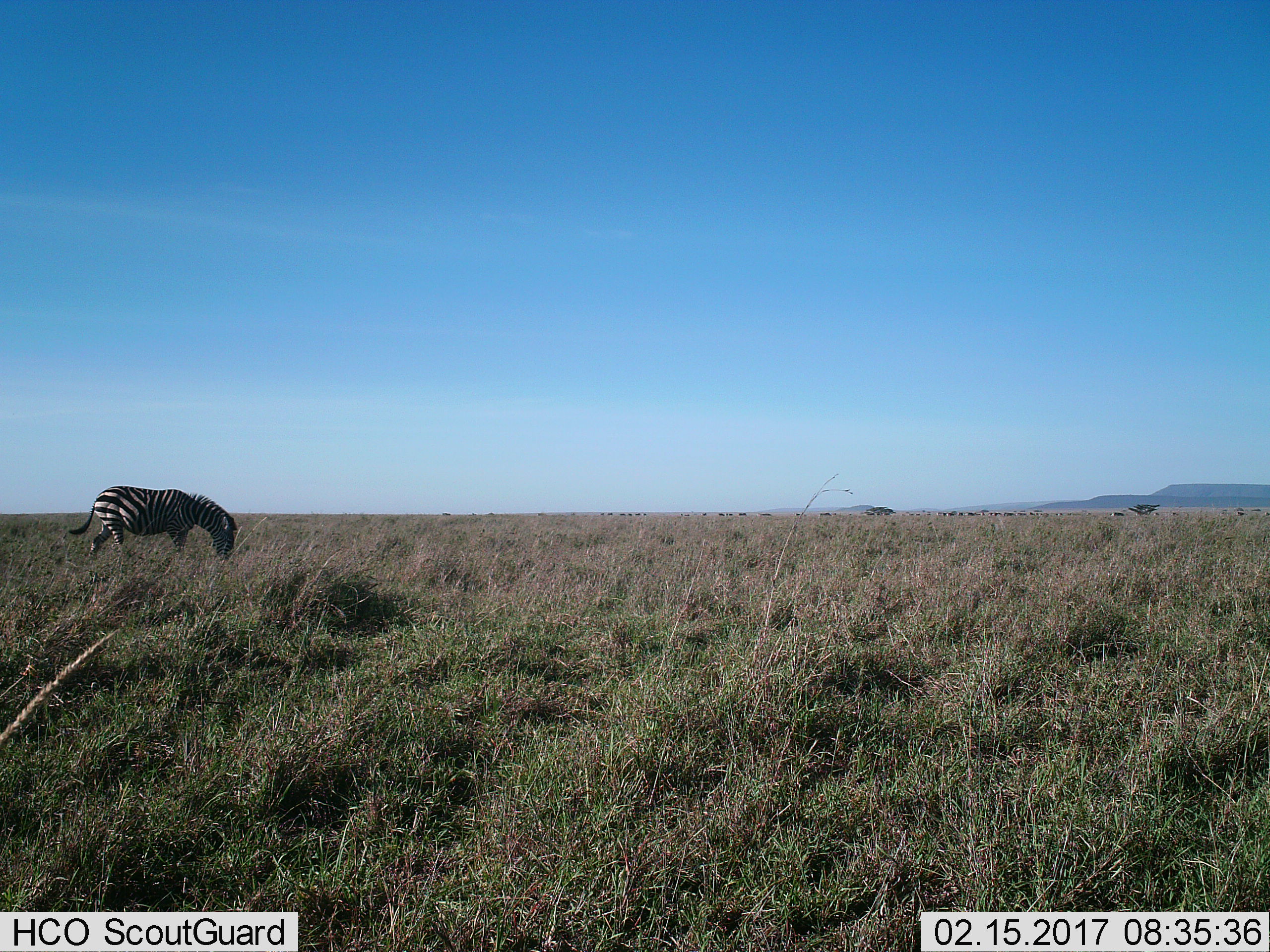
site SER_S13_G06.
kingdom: Animalia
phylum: Chordata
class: Mammalia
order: Perissodactyla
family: Equidae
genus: Equus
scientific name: Equus quagga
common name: plains zebra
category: zebraplains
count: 1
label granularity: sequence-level